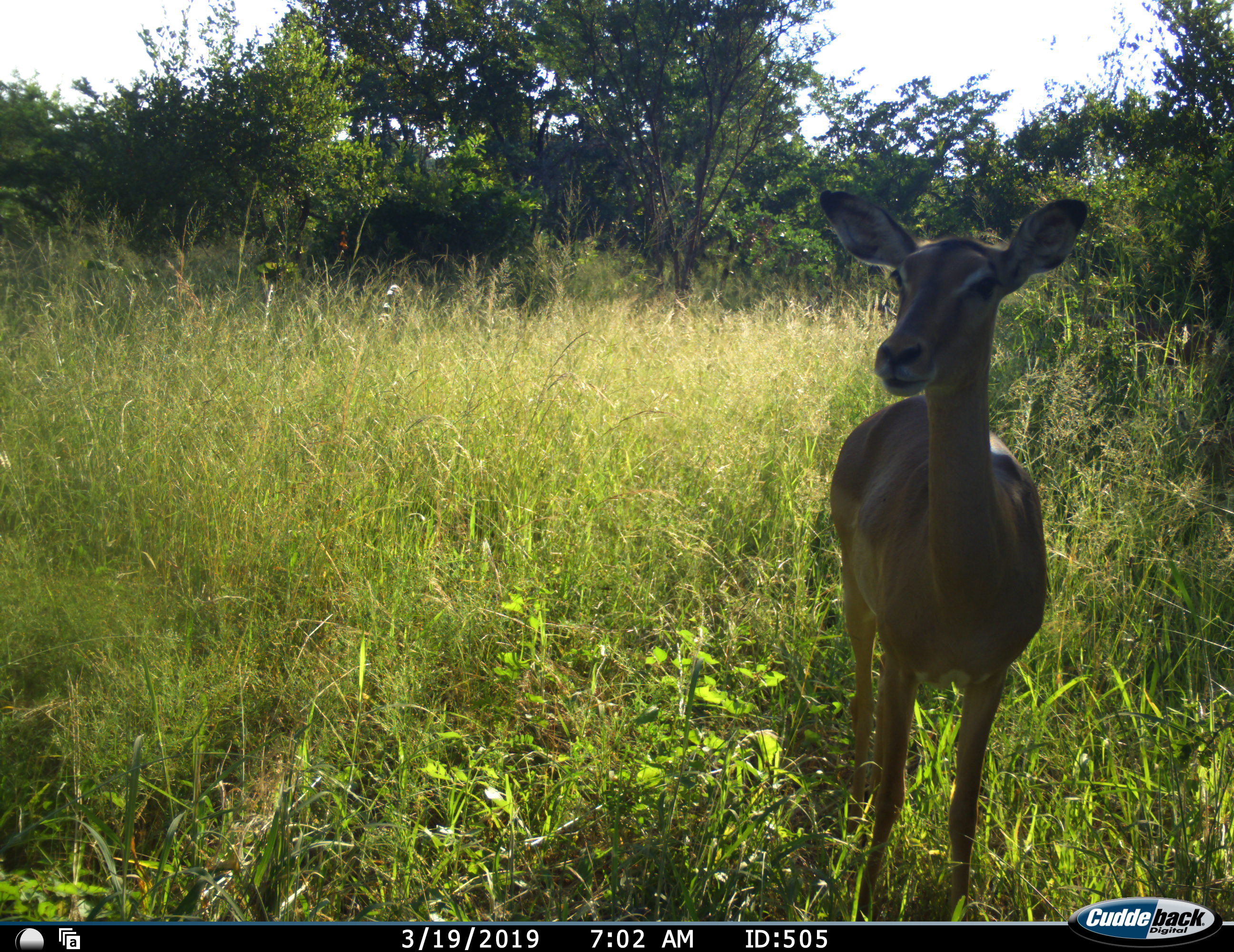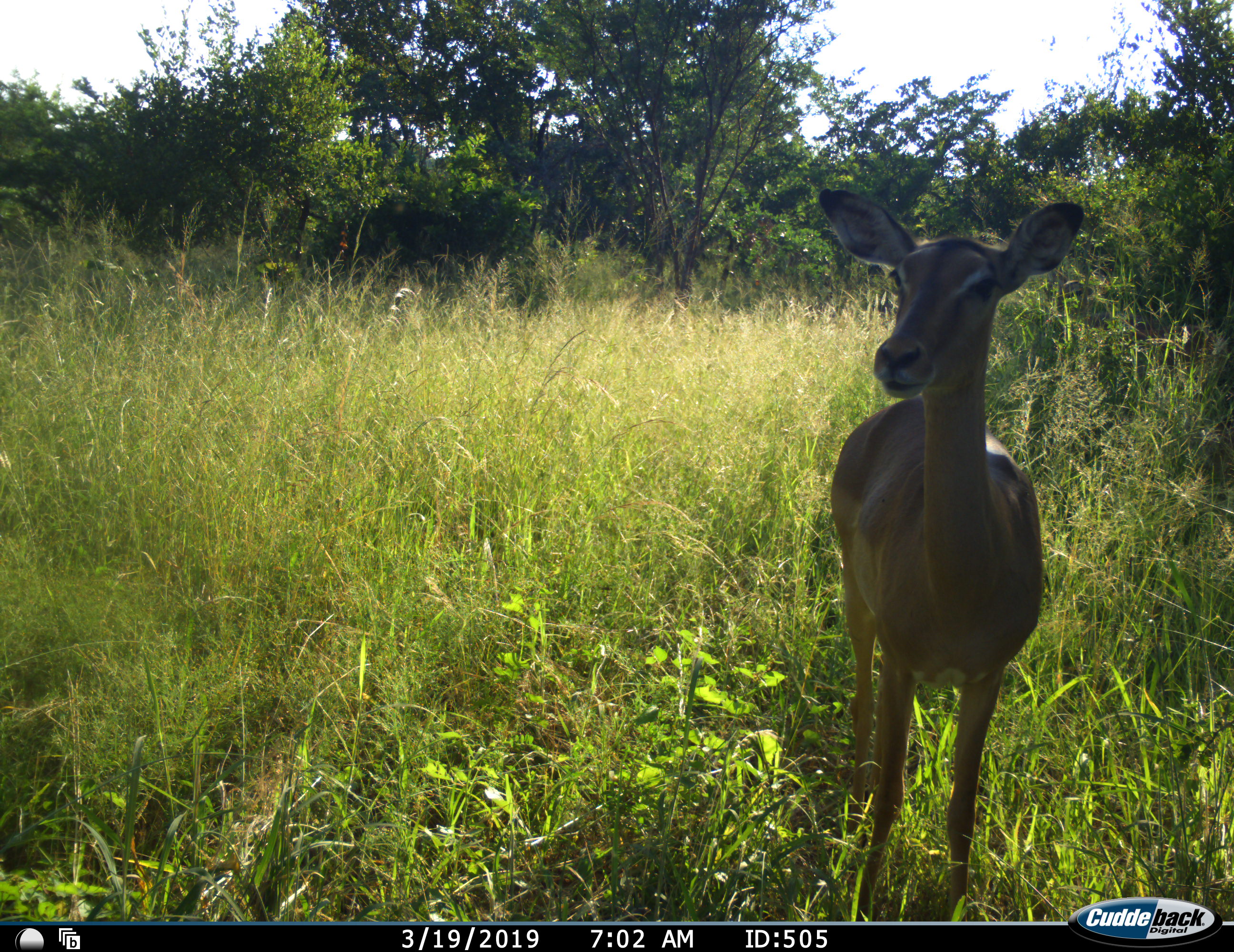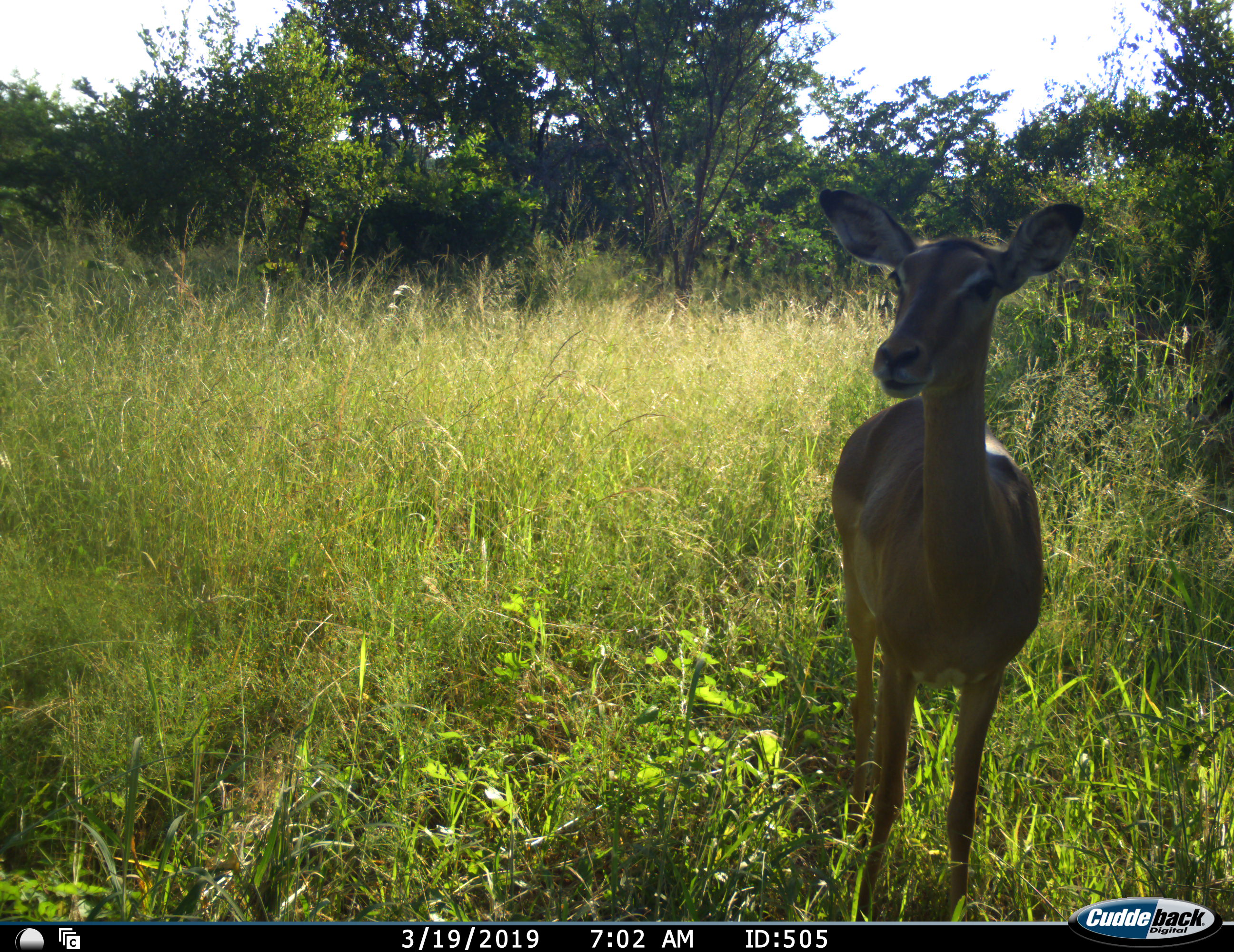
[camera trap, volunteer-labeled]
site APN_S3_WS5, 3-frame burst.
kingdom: Animalia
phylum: Chordata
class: Mammalia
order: Artiodactyla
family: Bovidae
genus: Aepyceros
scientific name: Aepyceros melampus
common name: impala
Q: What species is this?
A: Impala (Aepyceros melampus).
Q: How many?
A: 1.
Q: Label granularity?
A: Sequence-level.